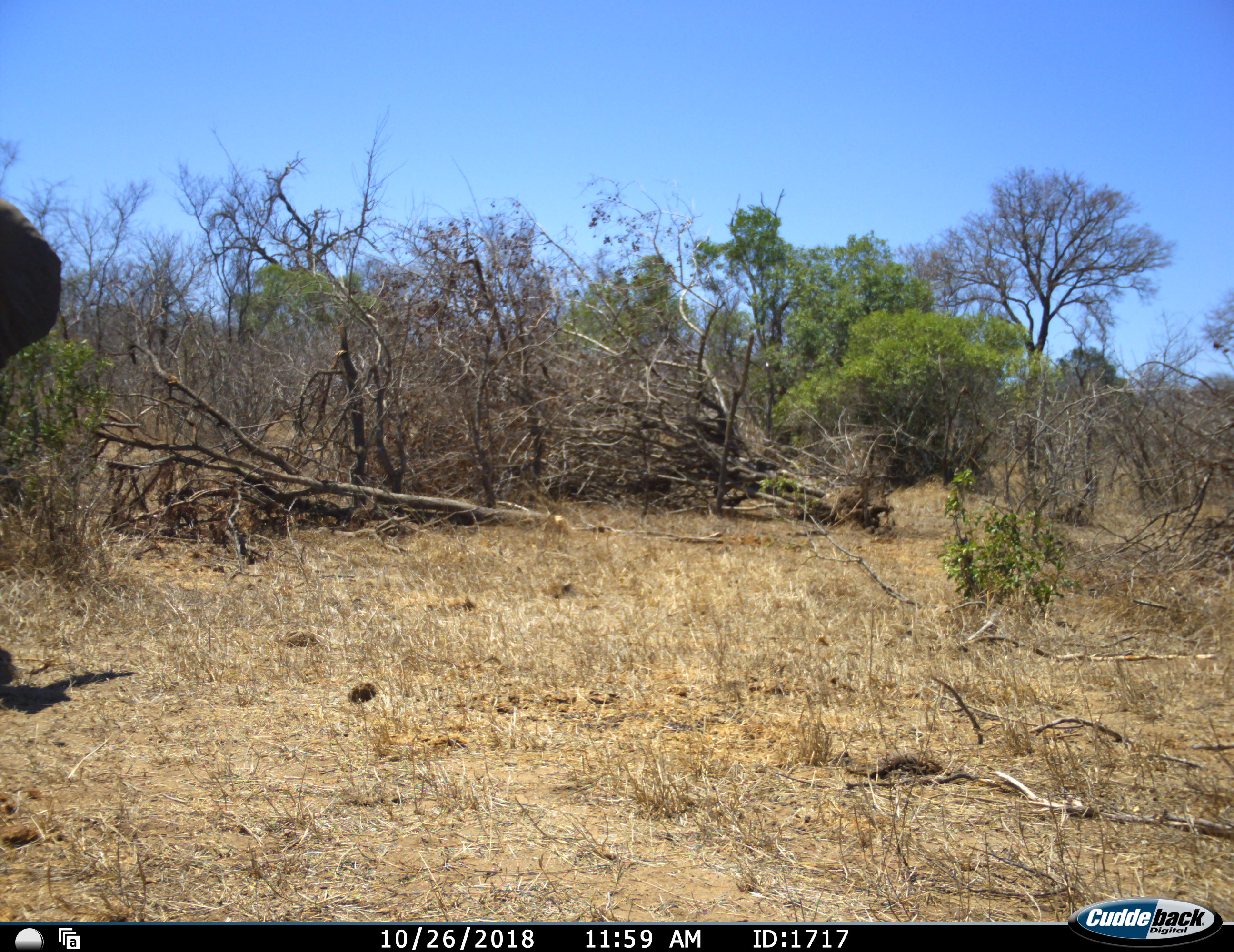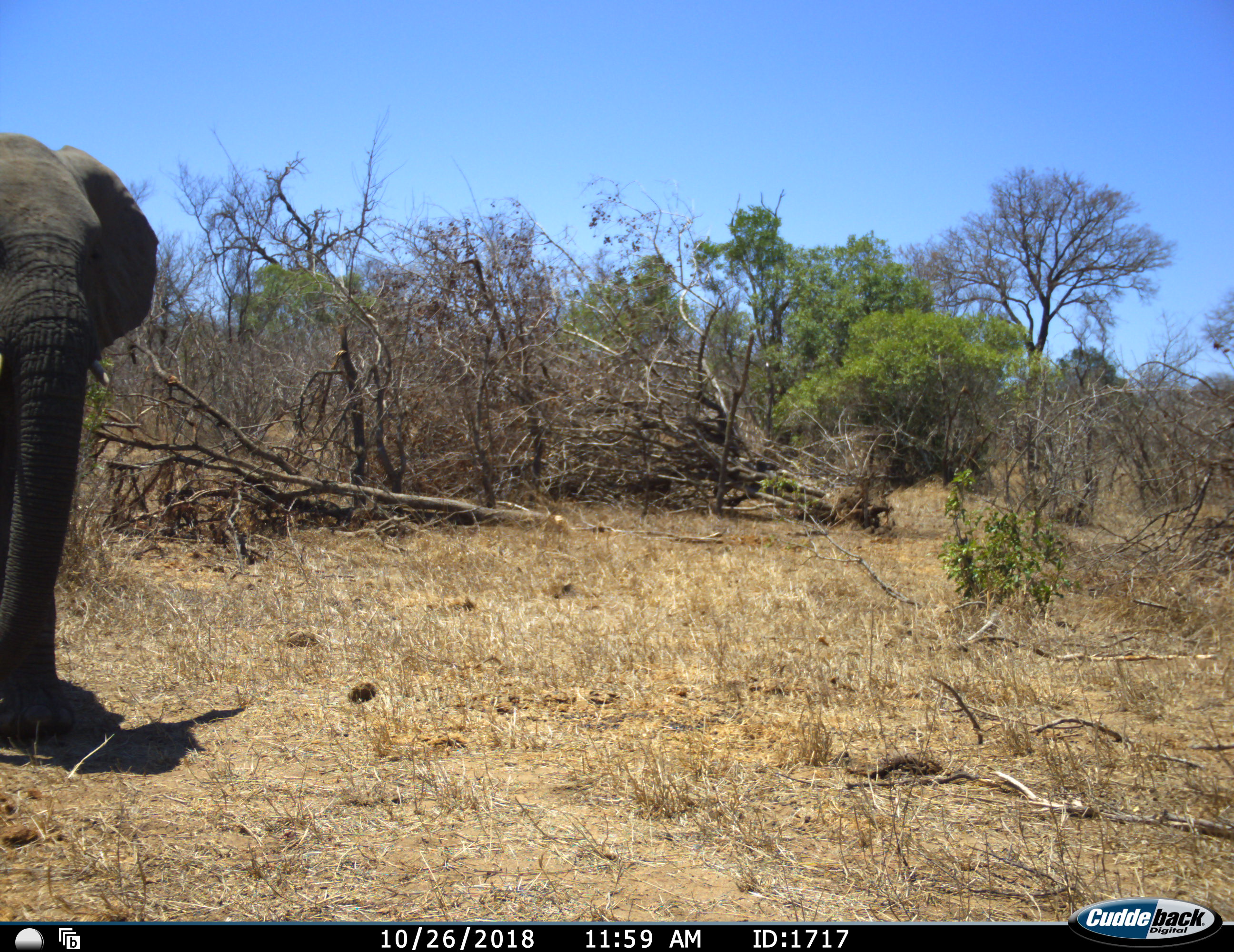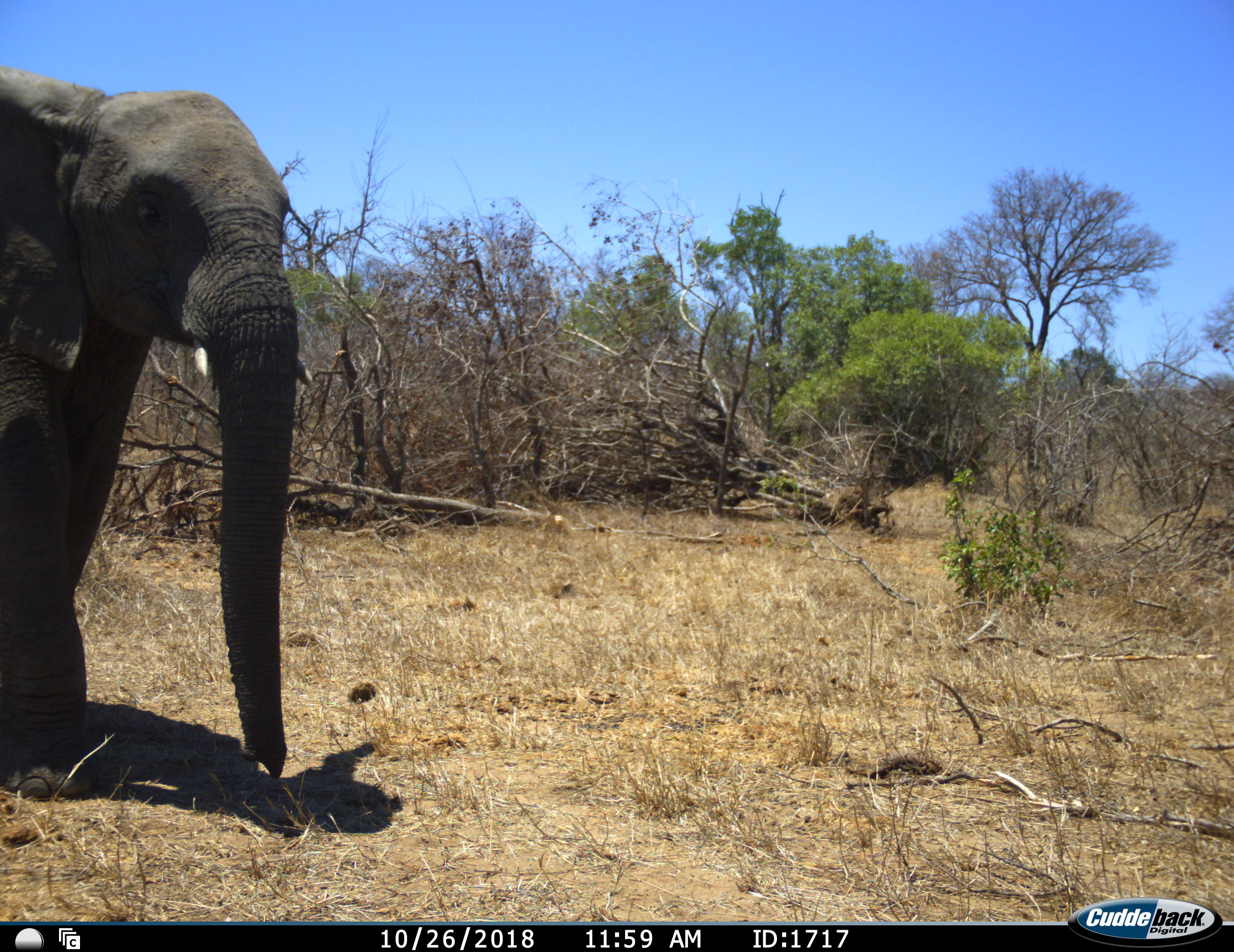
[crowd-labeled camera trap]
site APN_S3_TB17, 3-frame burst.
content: unidentified animal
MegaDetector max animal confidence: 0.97